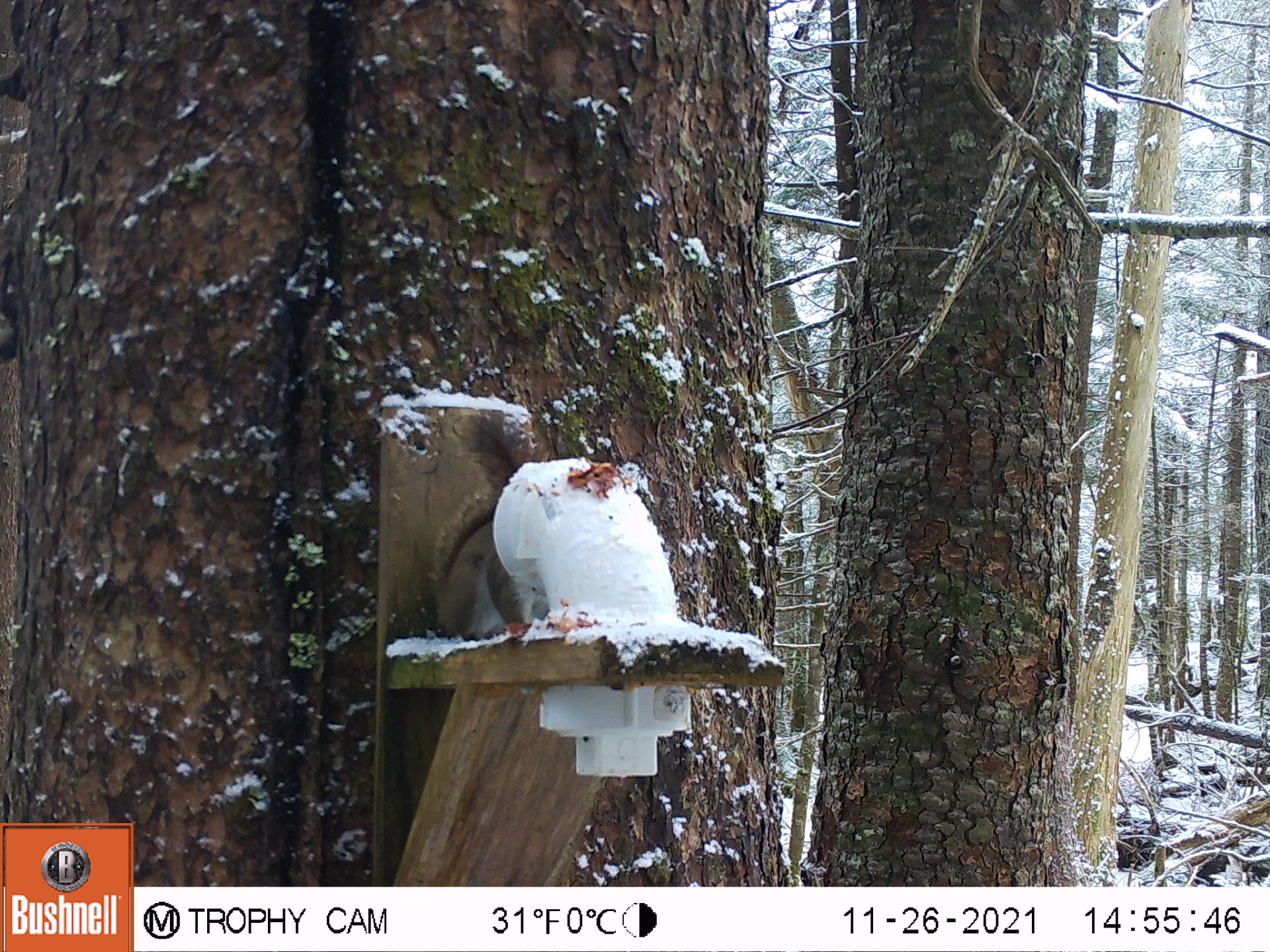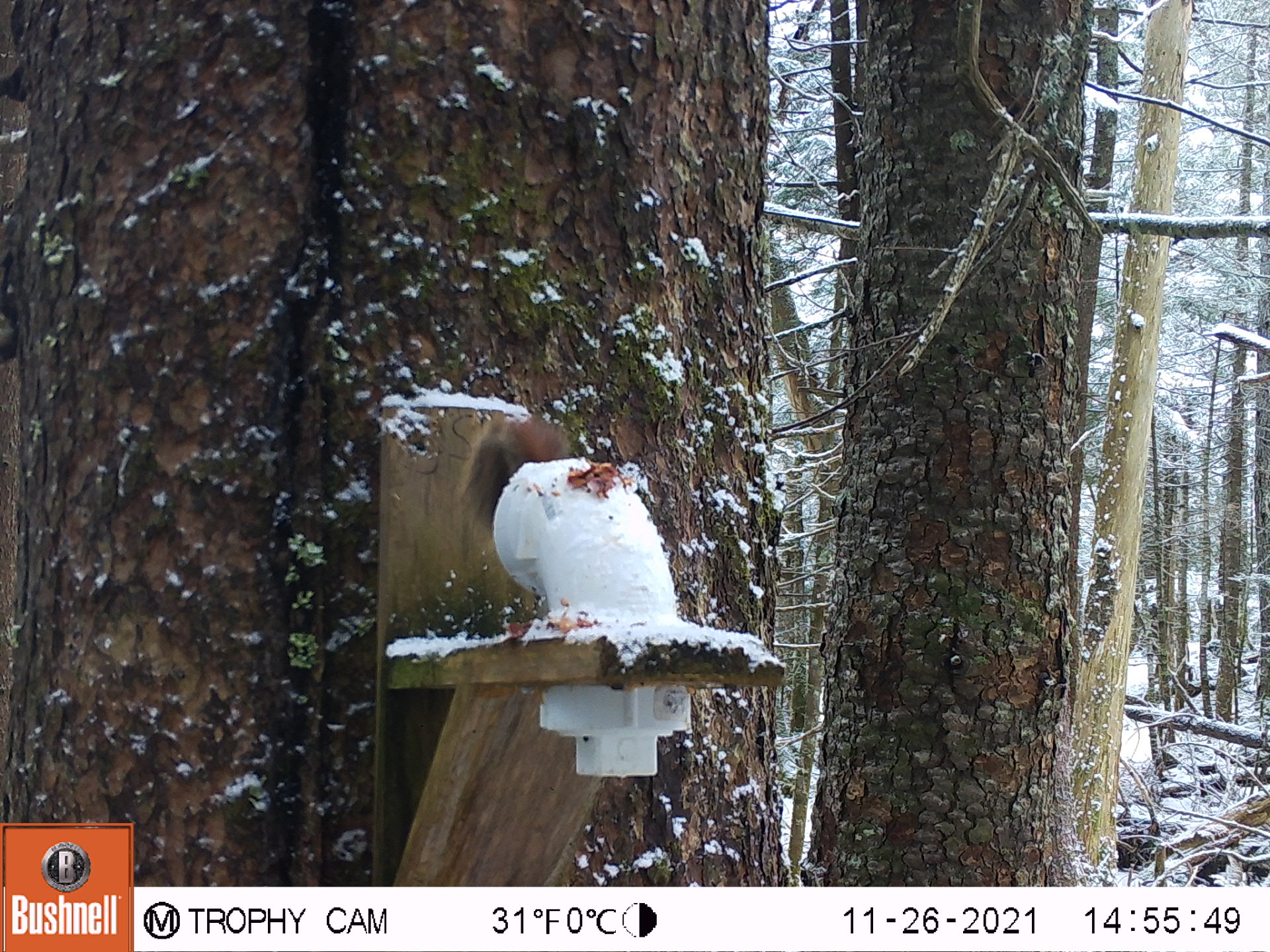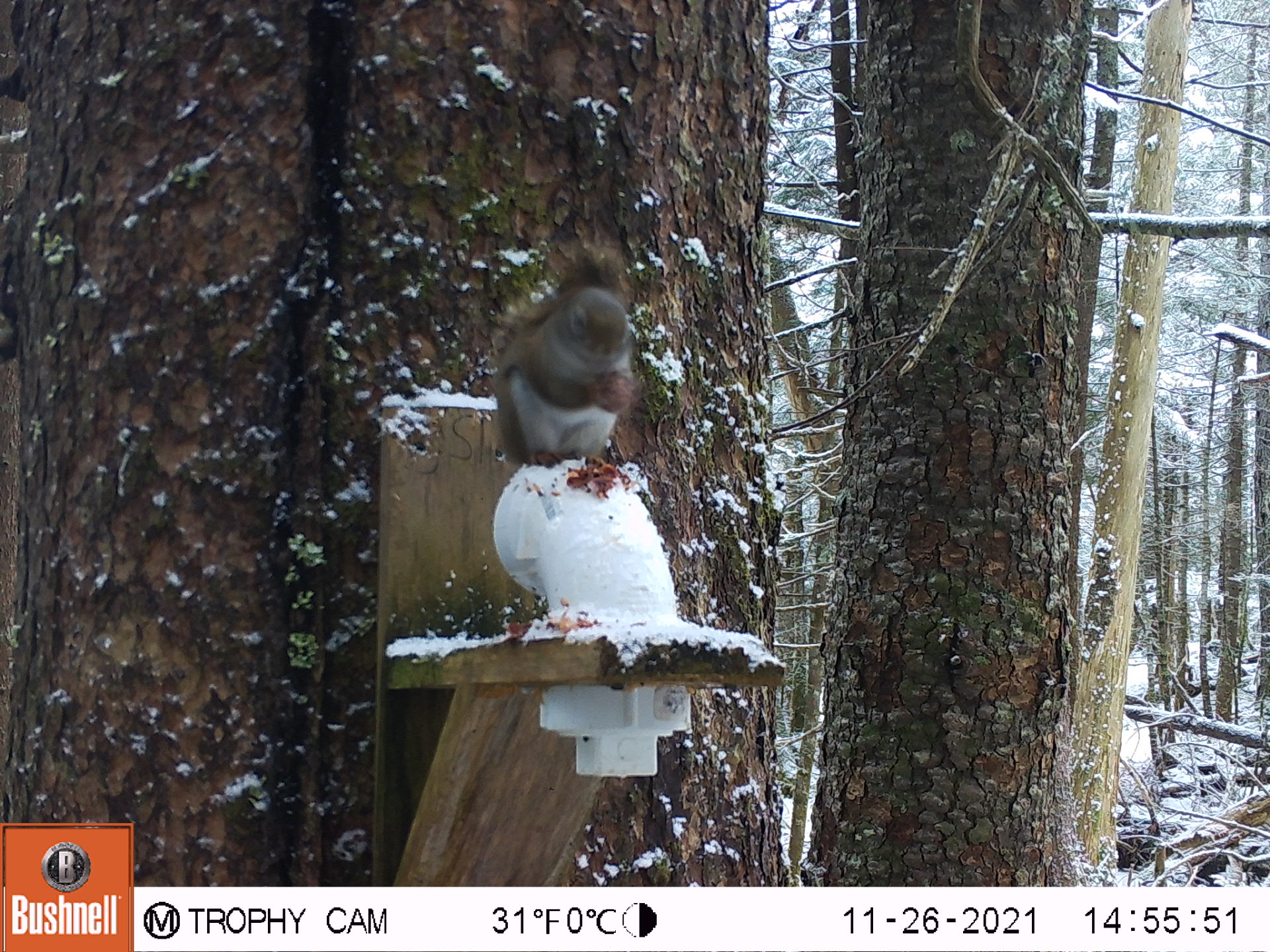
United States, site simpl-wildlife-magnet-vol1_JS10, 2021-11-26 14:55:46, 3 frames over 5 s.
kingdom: Animalia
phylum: Chordata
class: Mammalia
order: Rodentia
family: Sciuridae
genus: Tamiasciurus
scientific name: Tamiasciurus hudsonicus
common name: red squirrel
Red squirrel (Tamiasciurus hudsonicus).